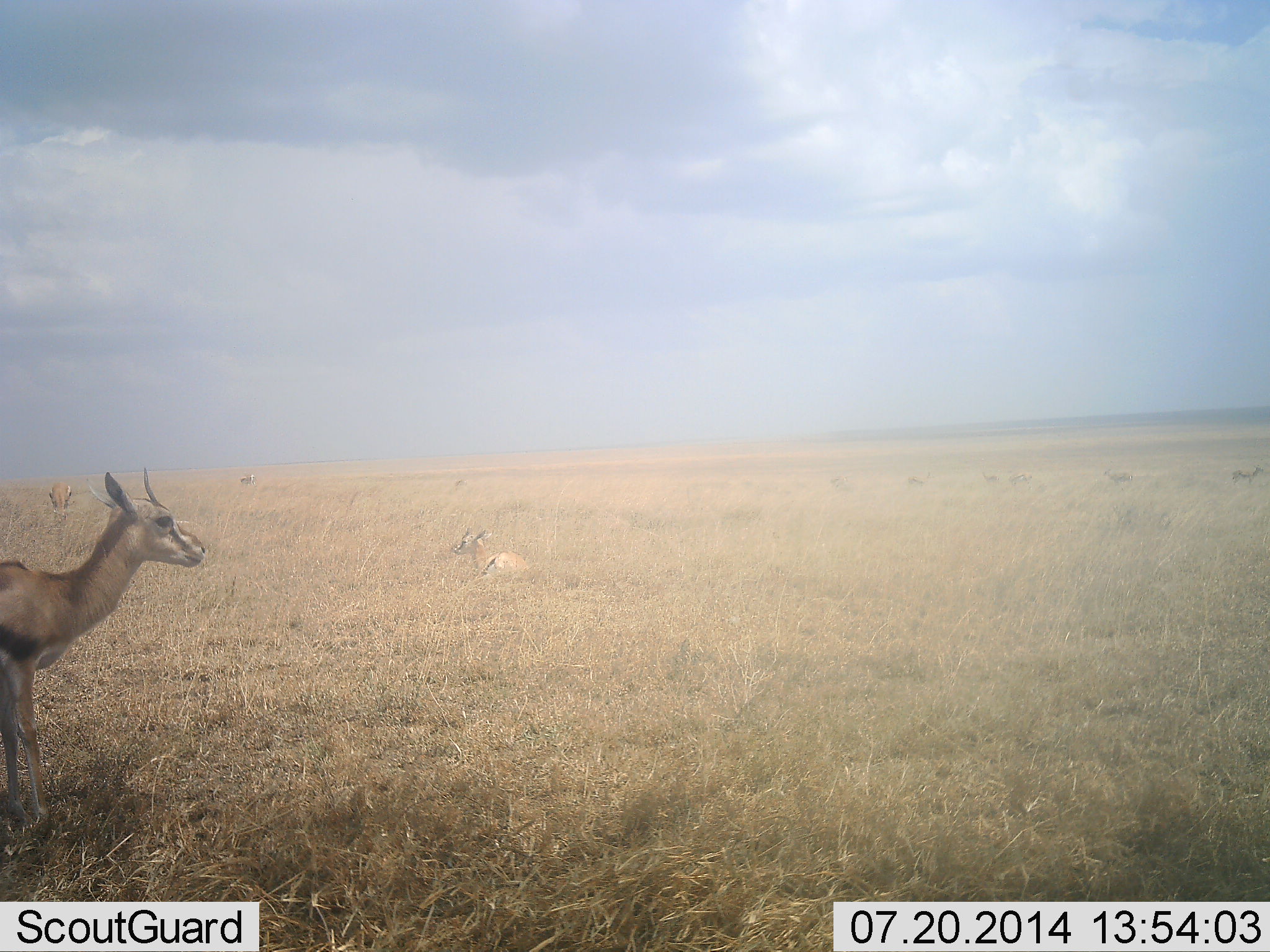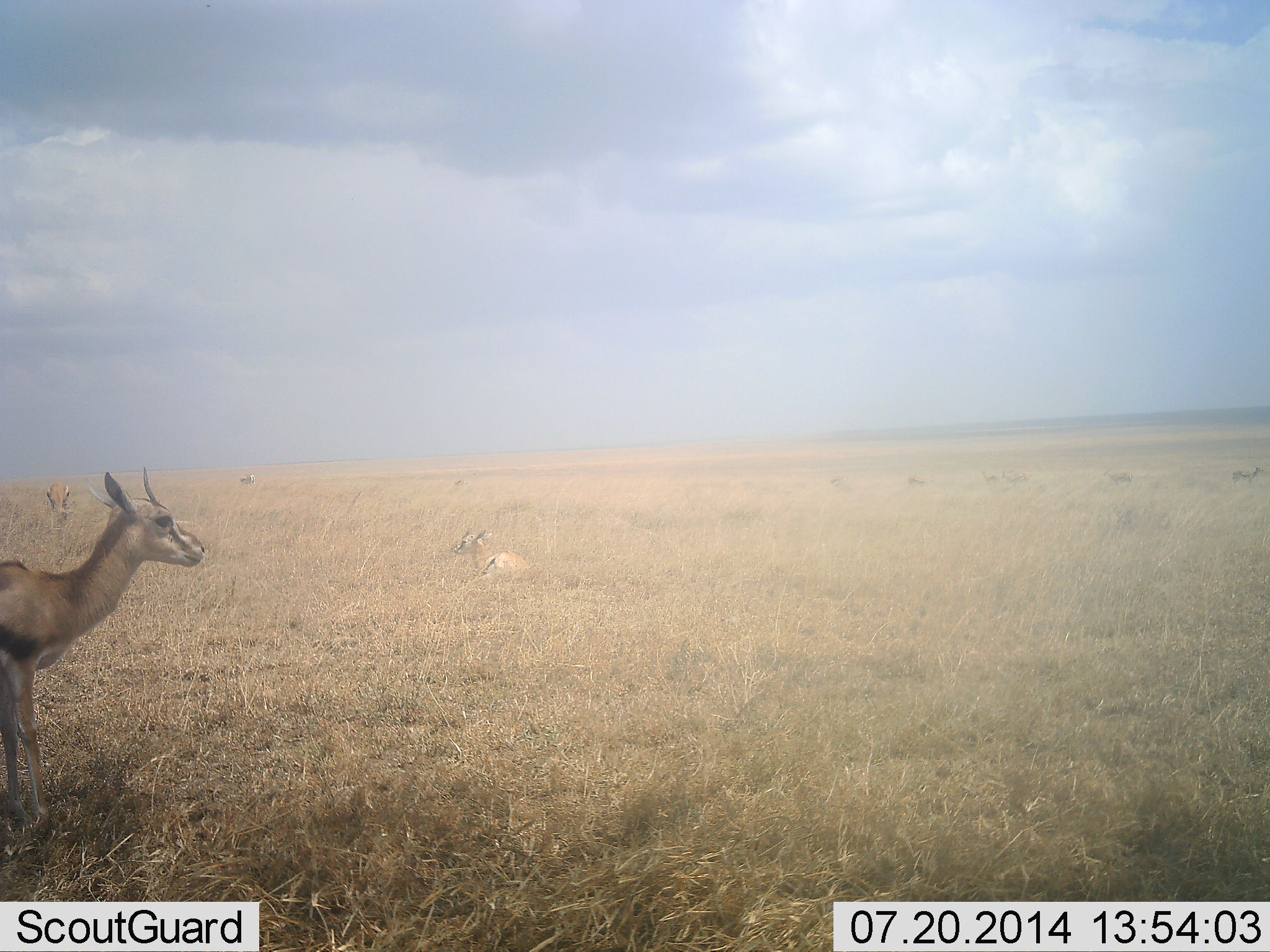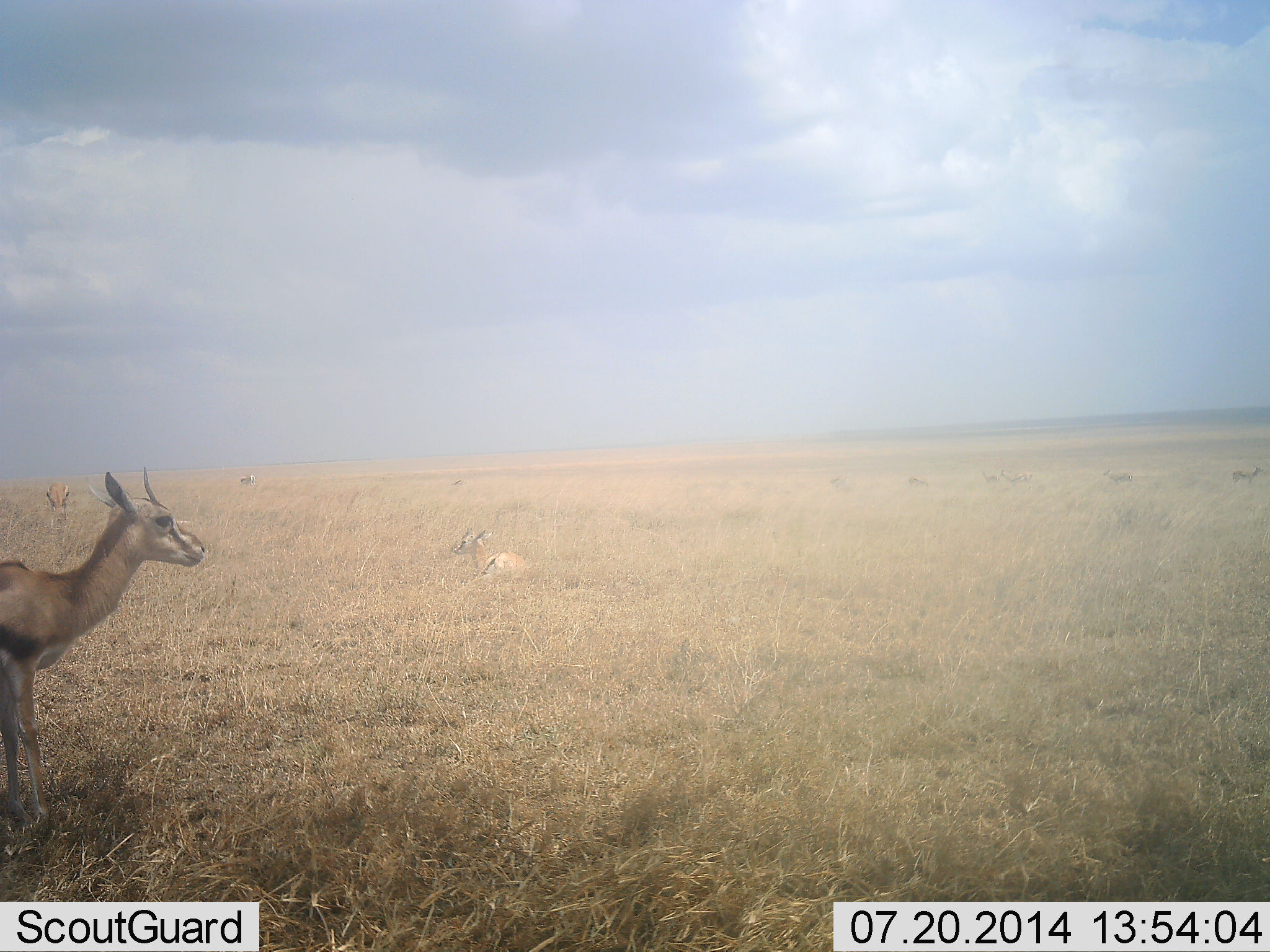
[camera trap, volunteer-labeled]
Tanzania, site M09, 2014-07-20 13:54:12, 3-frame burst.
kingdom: Animalia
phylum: Chordata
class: Mammalia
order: Artiodactyla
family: Bovidae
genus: Eudorcas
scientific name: Eudorcas thomsonii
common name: thomson's gazelle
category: gazellethomsons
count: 10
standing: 90%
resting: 90%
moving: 20%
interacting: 0%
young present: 0%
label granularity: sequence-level